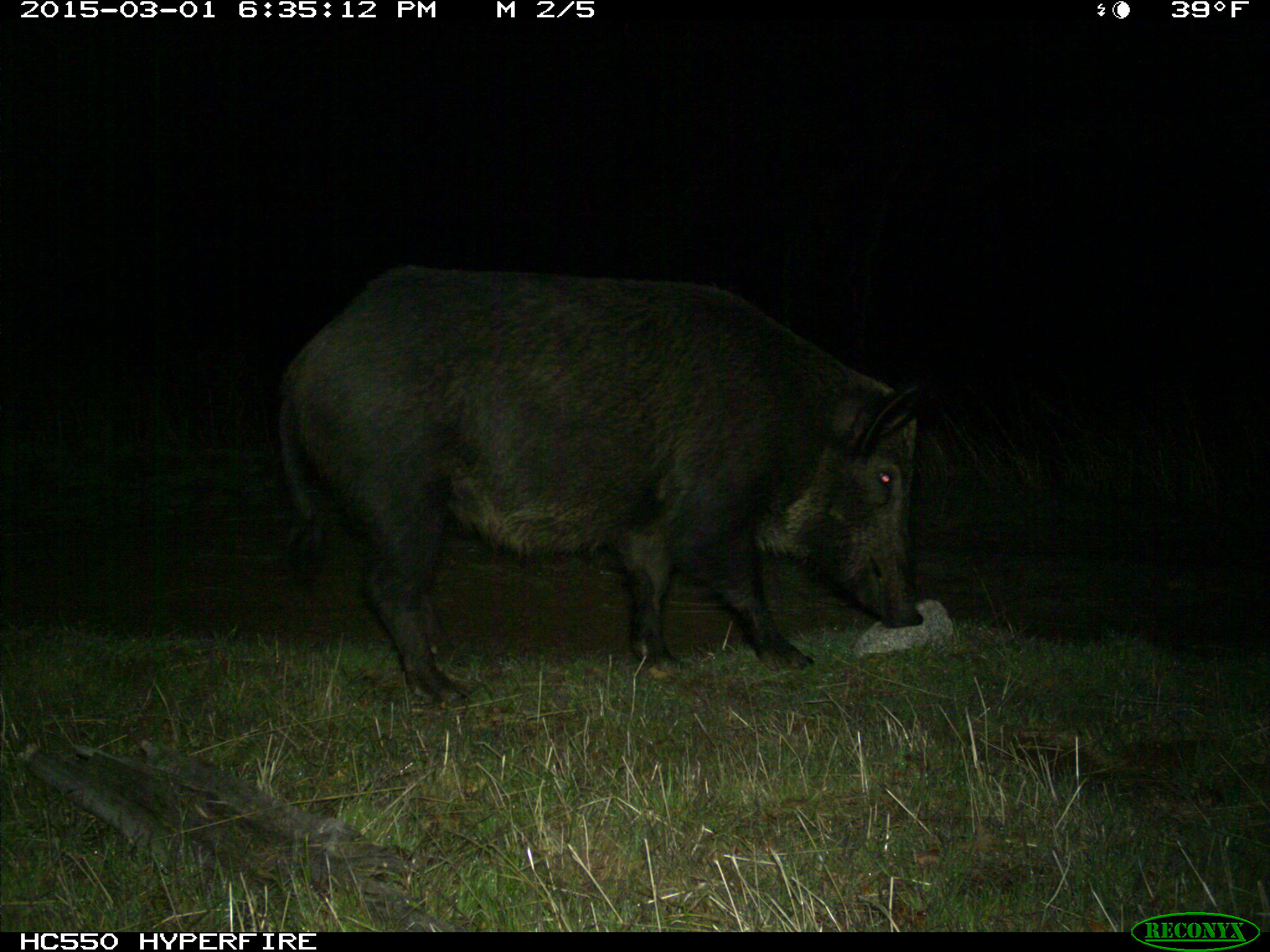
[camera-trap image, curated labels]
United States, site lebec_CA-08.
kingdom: Animalia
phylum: Chordata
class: Mammalia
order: Artiodactyla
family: Suidae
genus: Sus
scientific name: Sus scrofa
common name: wild boar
Sus scrofa (wild boar).